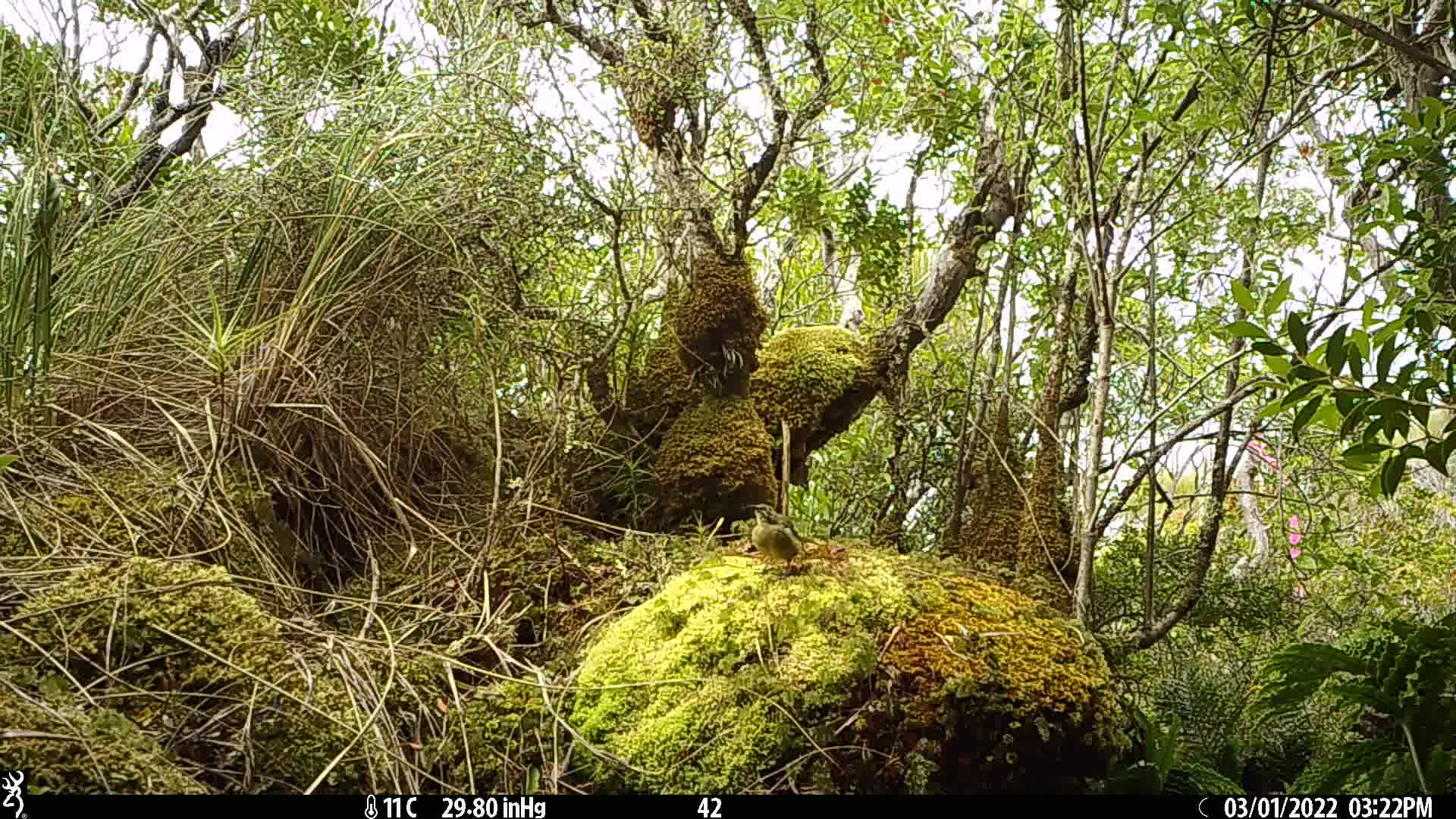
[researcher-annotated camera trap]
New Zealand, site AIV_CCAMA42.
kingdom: Animalia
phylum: Chordata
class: Aves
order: Passeriformes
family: Meliphagidae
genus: Anthornis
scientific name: Anthornis melanura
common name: new zealand bellbird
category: bellbird